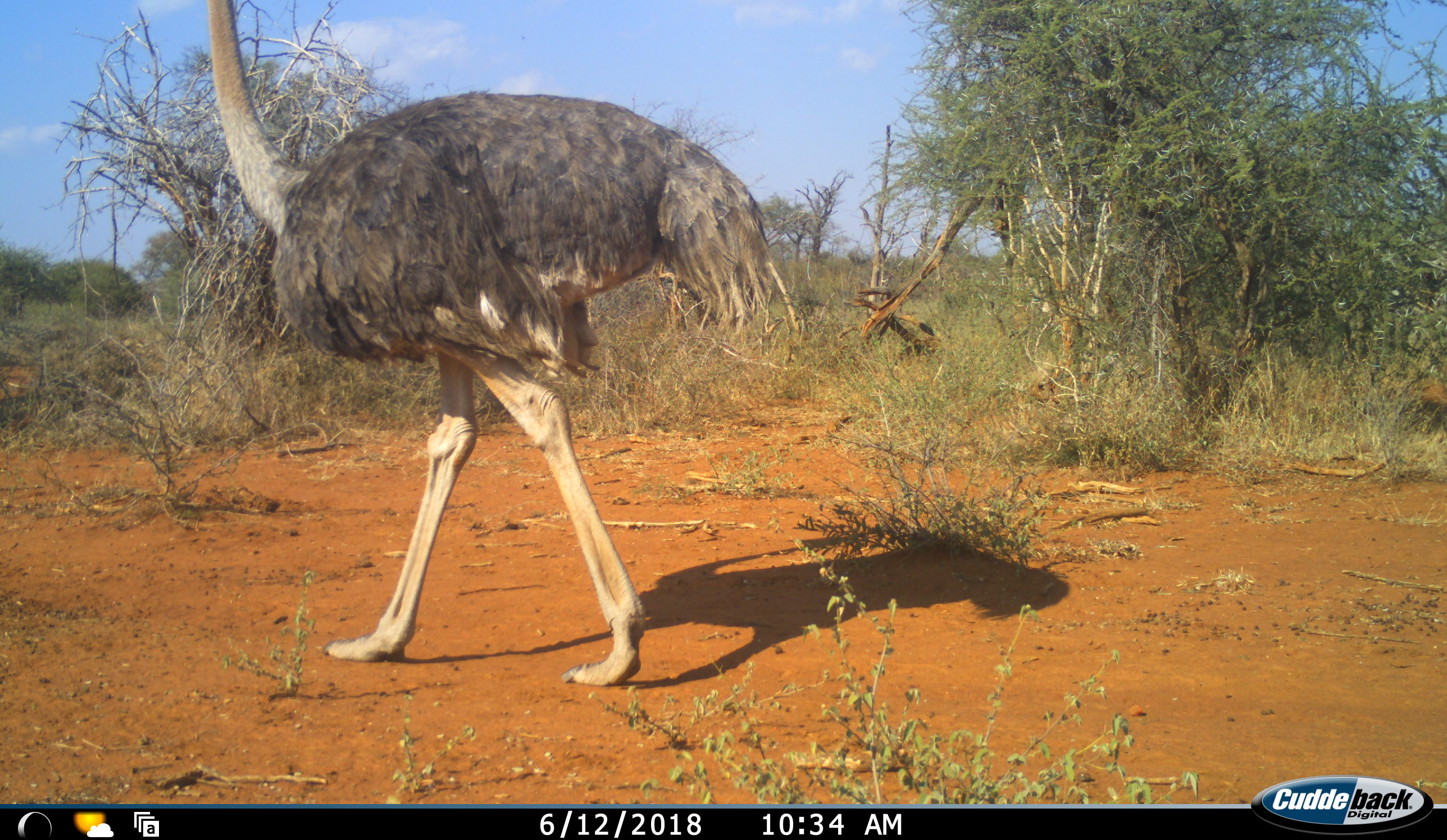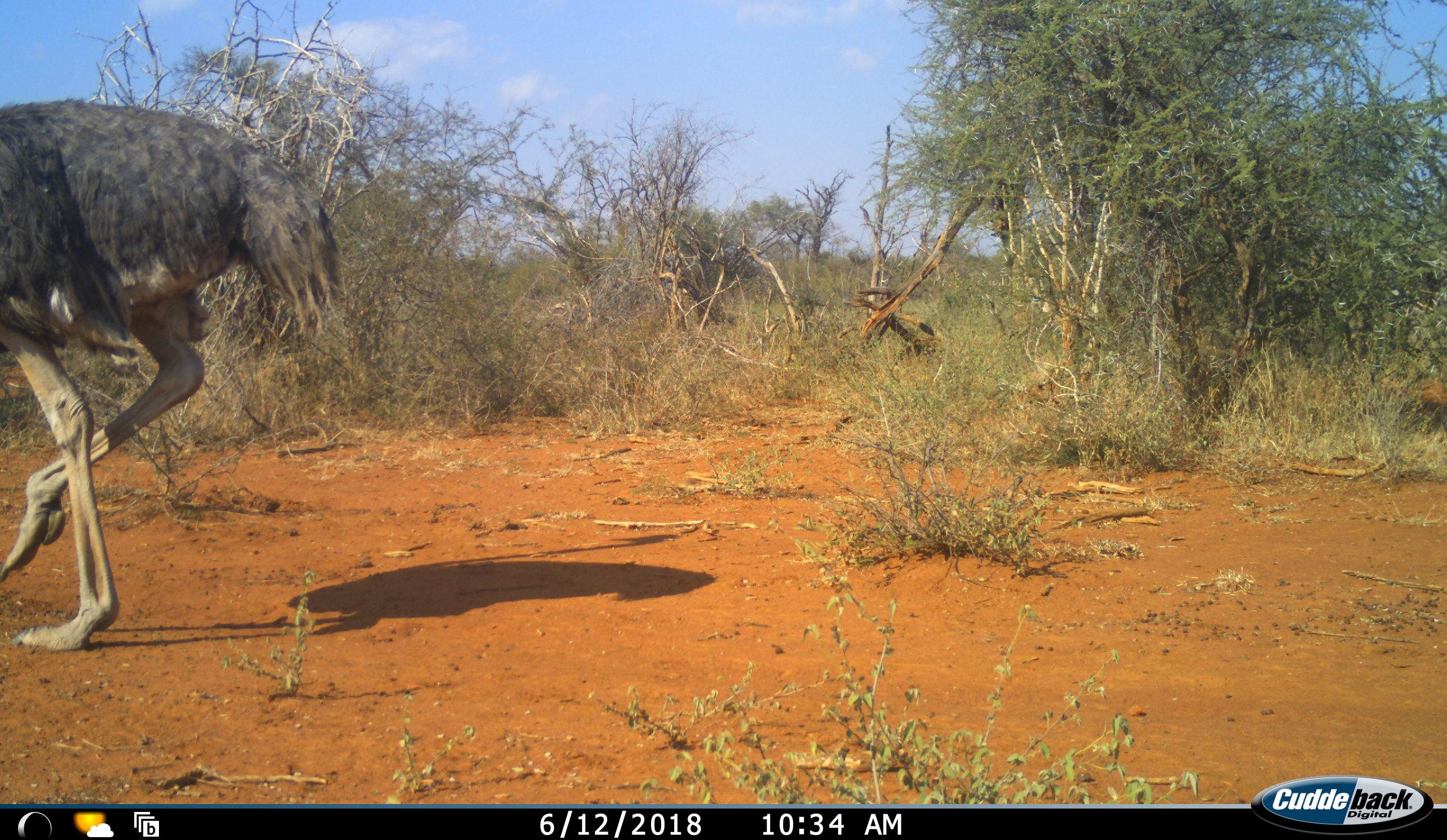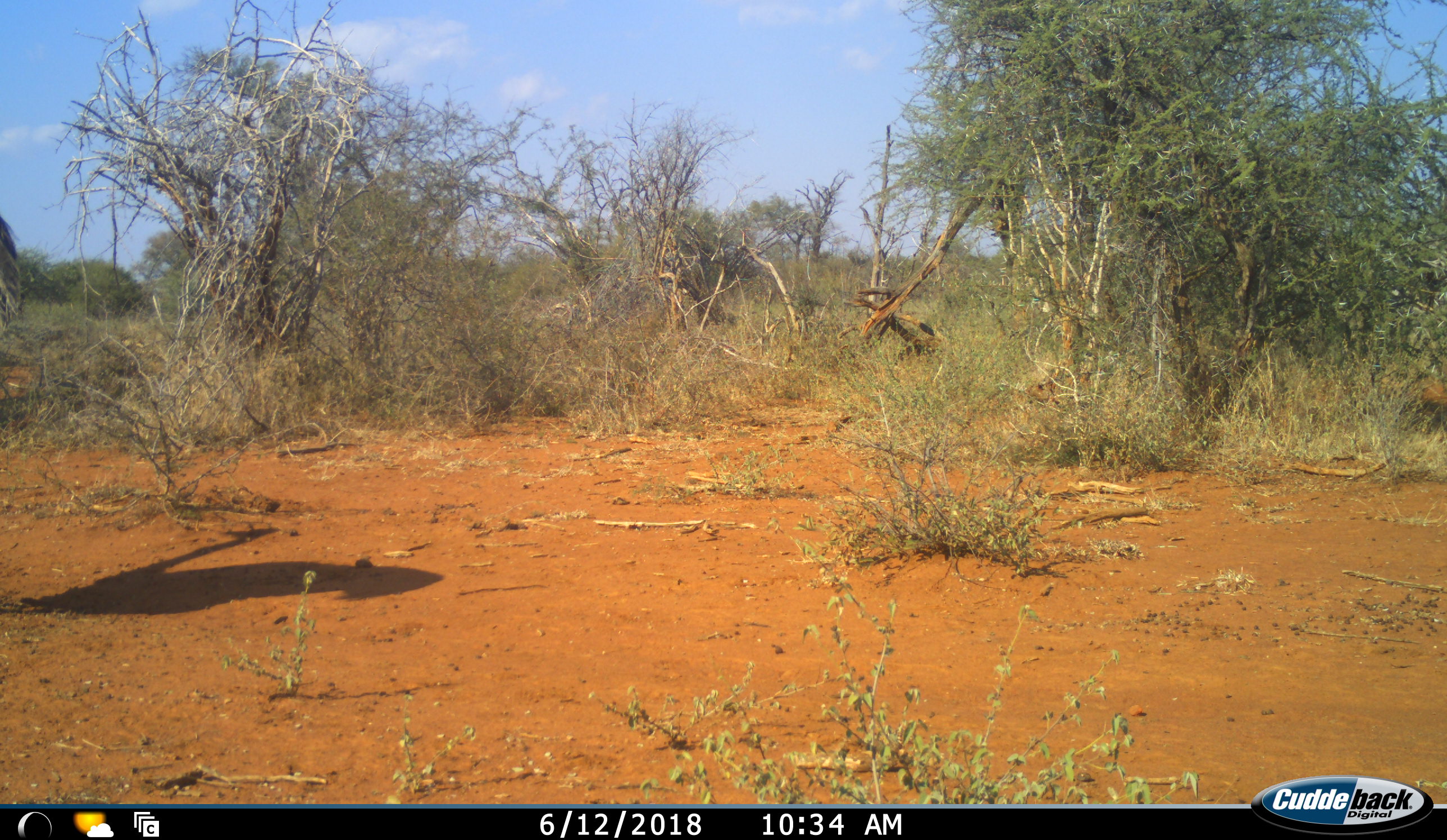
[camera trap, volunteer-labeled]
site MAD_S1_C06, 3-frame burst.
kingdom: Animalia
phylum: Chordata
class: Aves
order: Struthioniformes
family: Struthionidae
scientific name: Struthionidae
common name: ostrich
Ostrich (Struthionidae), count 1. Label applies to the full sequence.